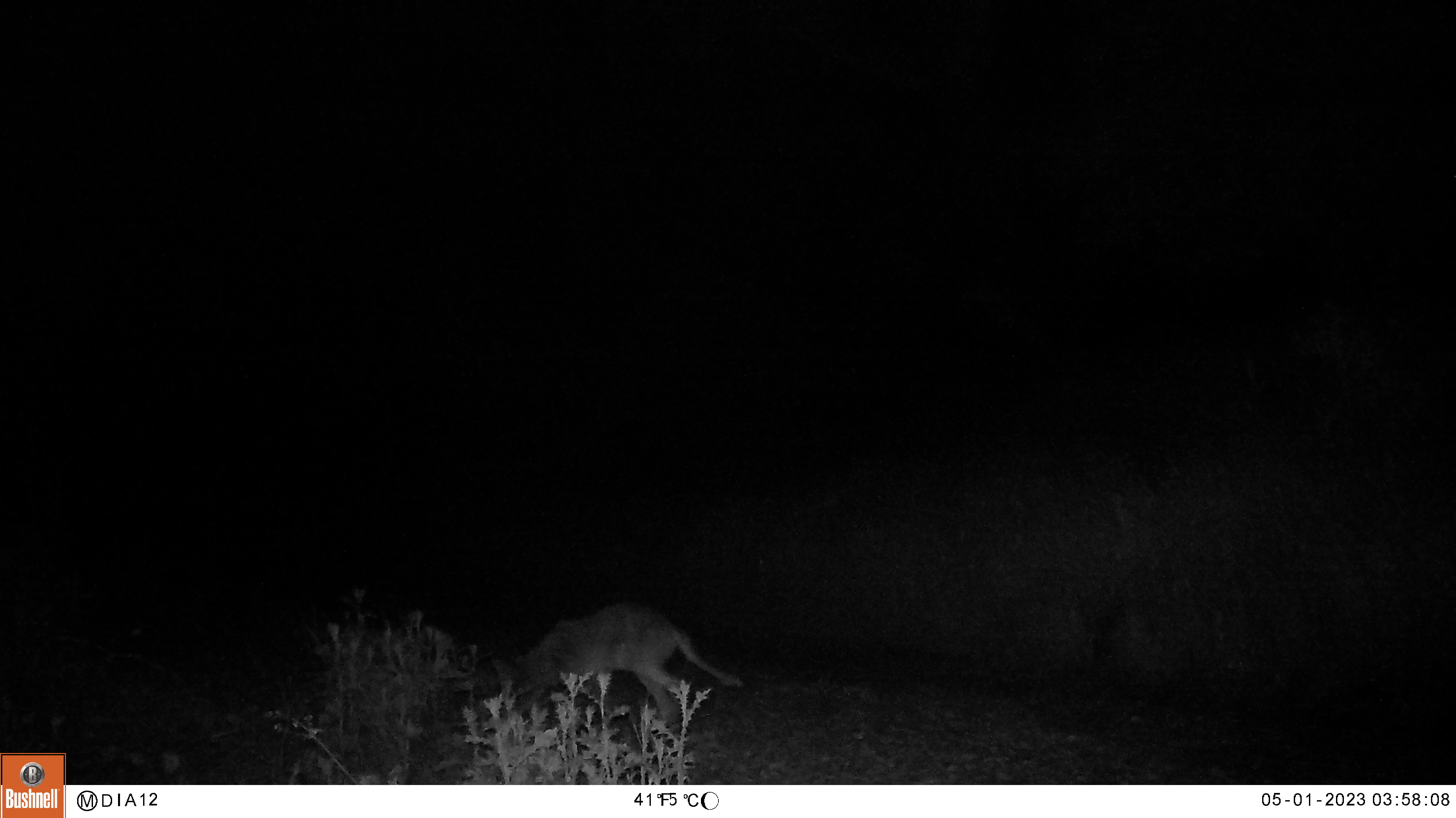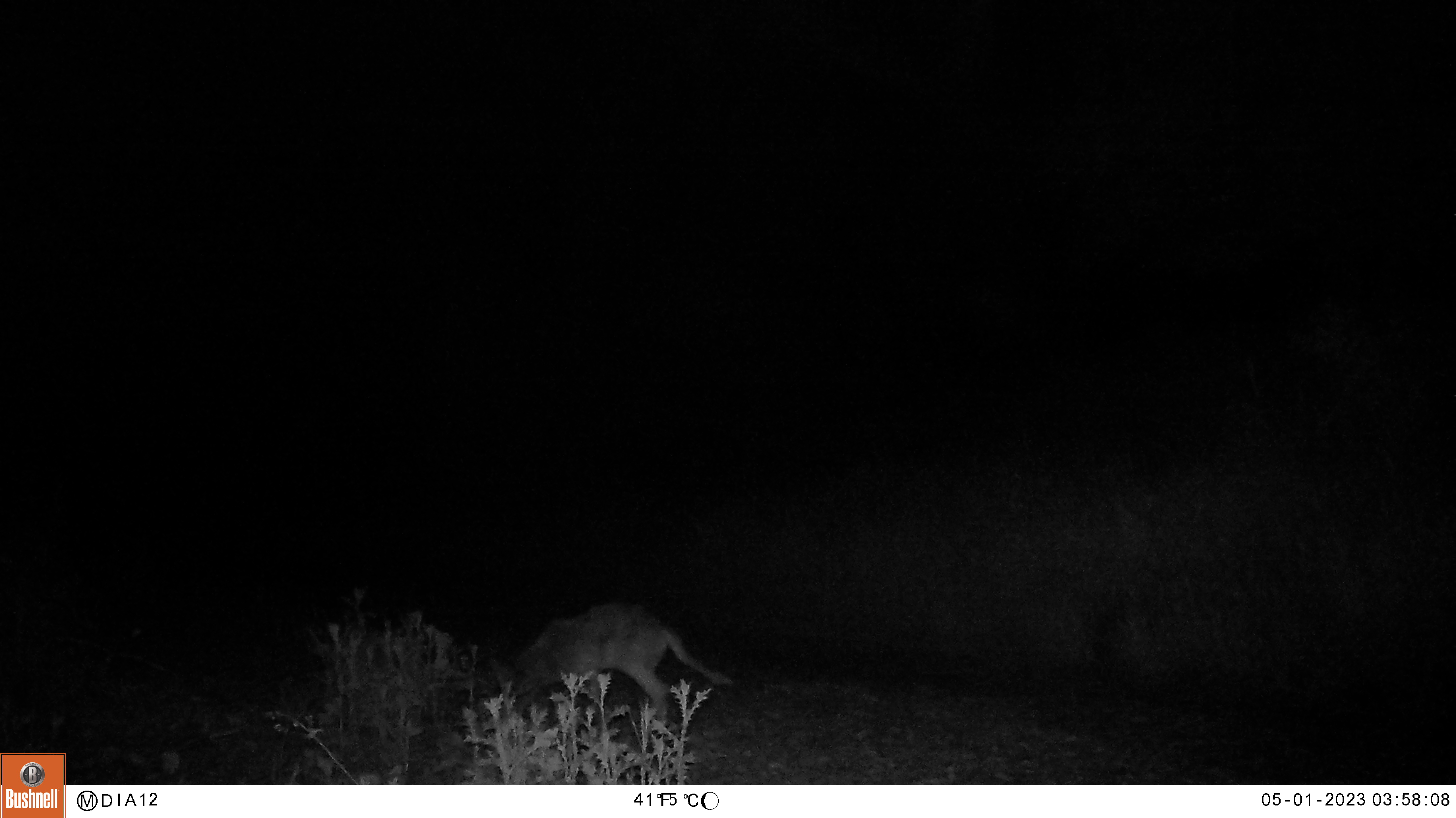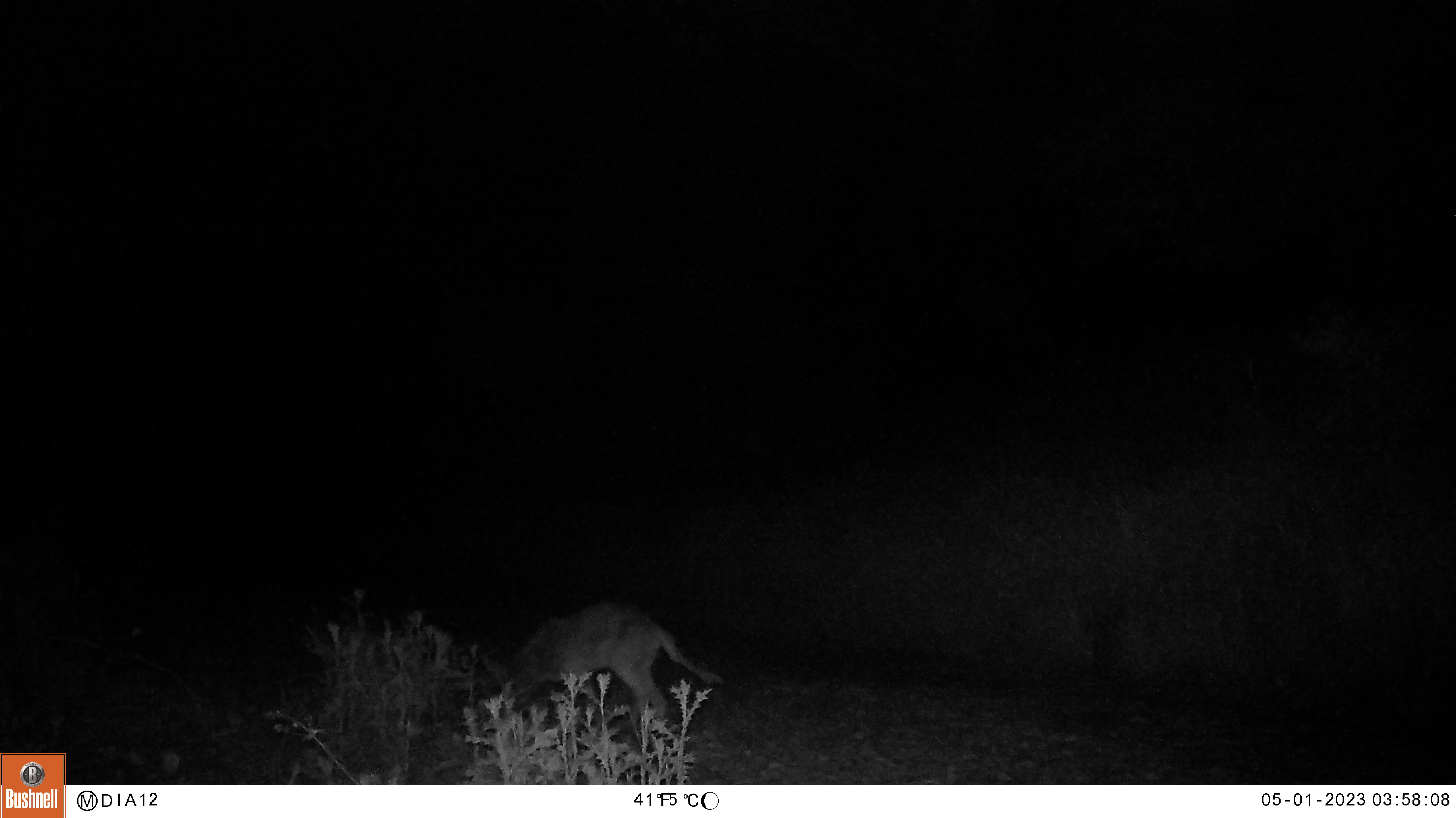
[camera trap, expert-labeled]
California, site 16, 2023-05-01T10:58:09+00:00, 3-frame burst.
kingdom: Animalia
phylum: Chordata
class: Mammalia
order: Carnivora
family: Canidae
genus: Canis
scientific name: Canis latrans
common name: coyote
Coyote (Canis latrans).